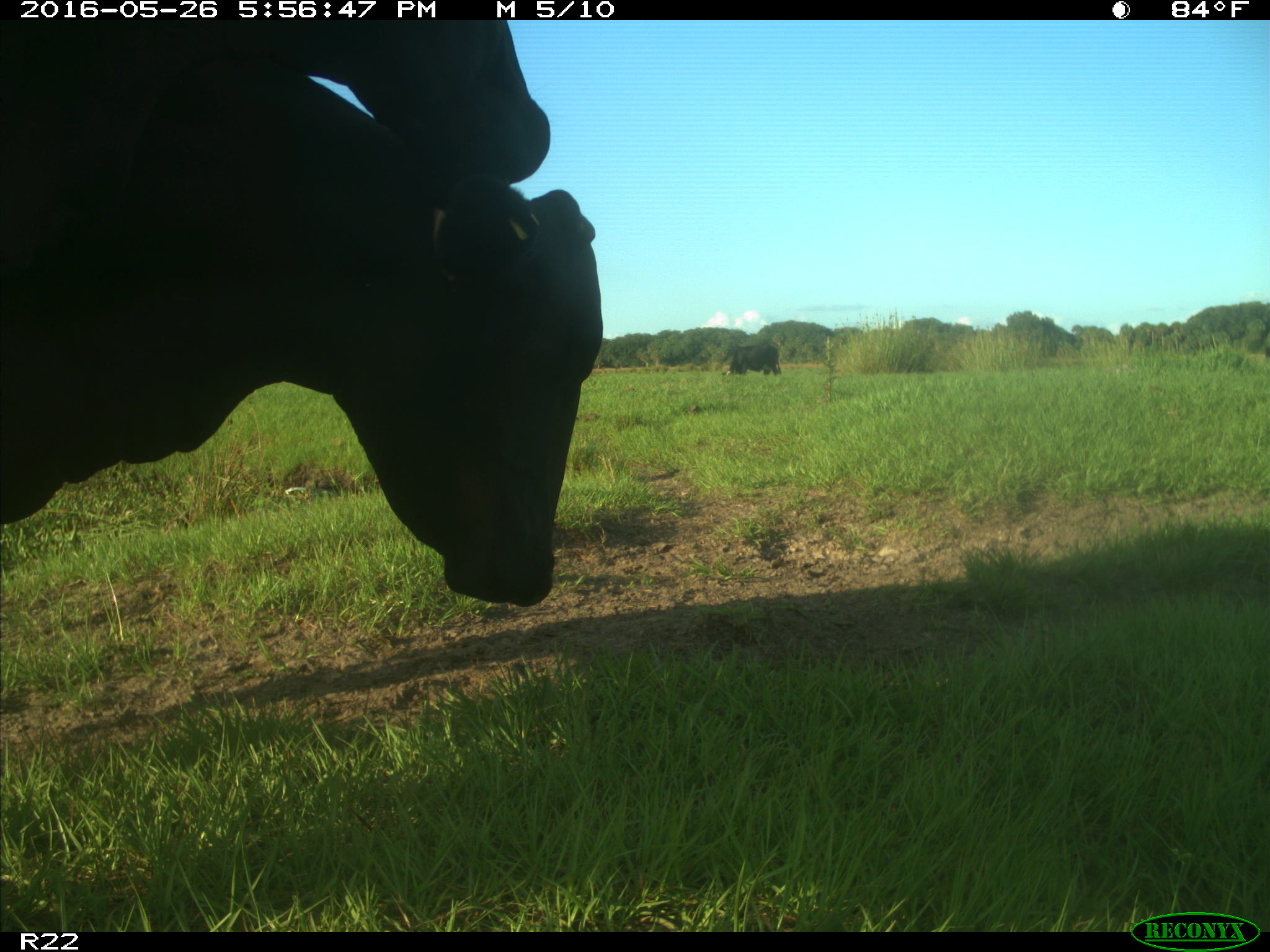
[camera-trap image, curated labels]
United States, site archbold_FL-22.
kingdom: Animalia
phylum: Chordata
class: Mammalia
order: Artiodactyla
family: Bovidae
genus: Bos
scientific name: Bos taurus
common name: domestic cow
Bos taurus (domestic cow).